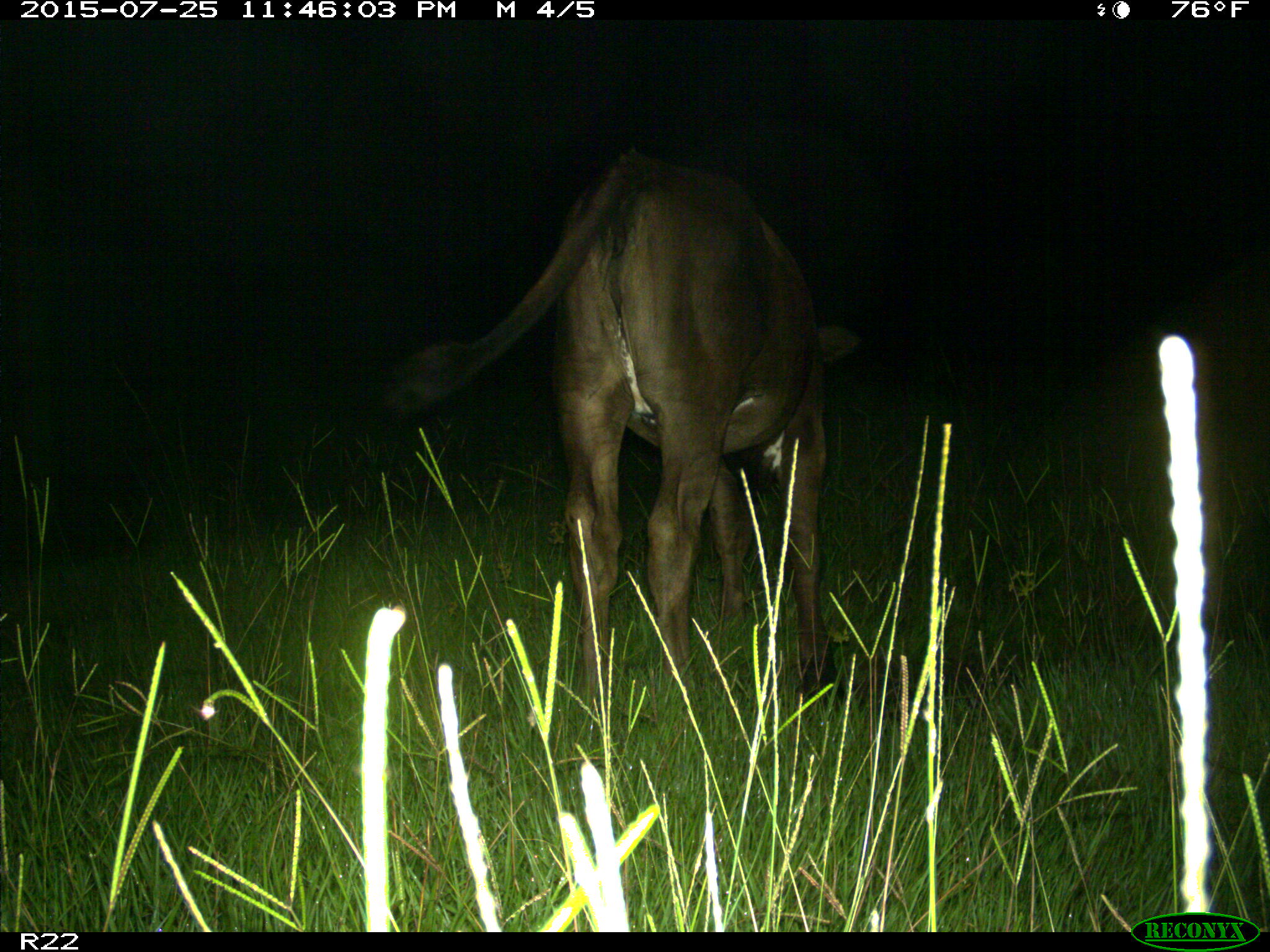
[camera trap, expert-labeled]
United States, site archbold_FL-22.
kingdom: Animalia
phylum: Chordata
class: Mammalia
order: Artiodactyla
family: Bovidae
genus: Bos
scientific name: Bos taurus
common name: domestic cow